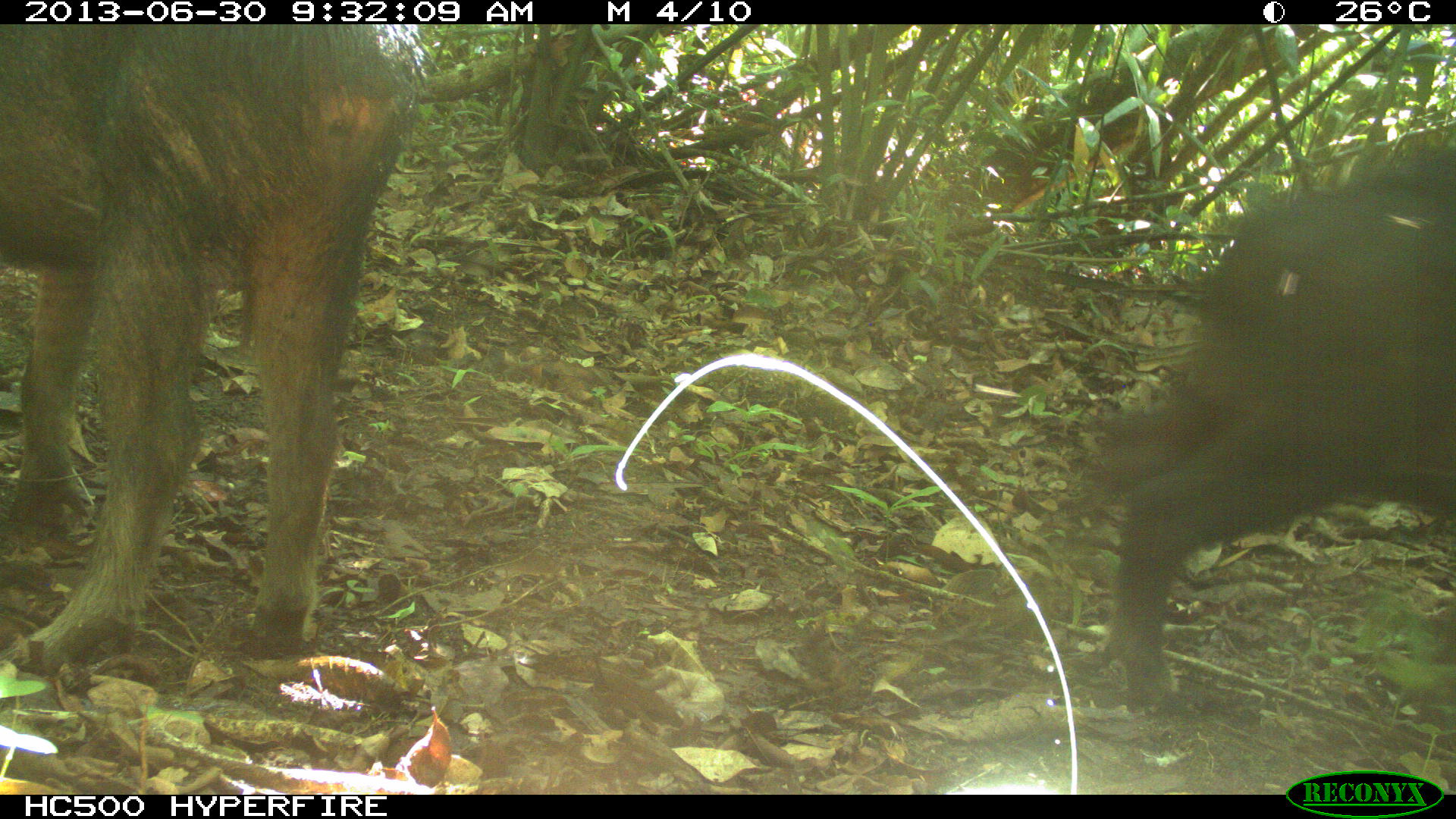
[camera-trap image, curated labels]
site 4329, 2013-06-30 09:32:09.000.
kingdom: Animalia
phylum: Chordata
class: Mammalia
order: Artiodactyla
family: Tayassuidae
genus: Tayassu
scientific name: Tayassu pecari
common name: white-lipped peccary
Tayassu pecari (white-lipped peccary), count 3.